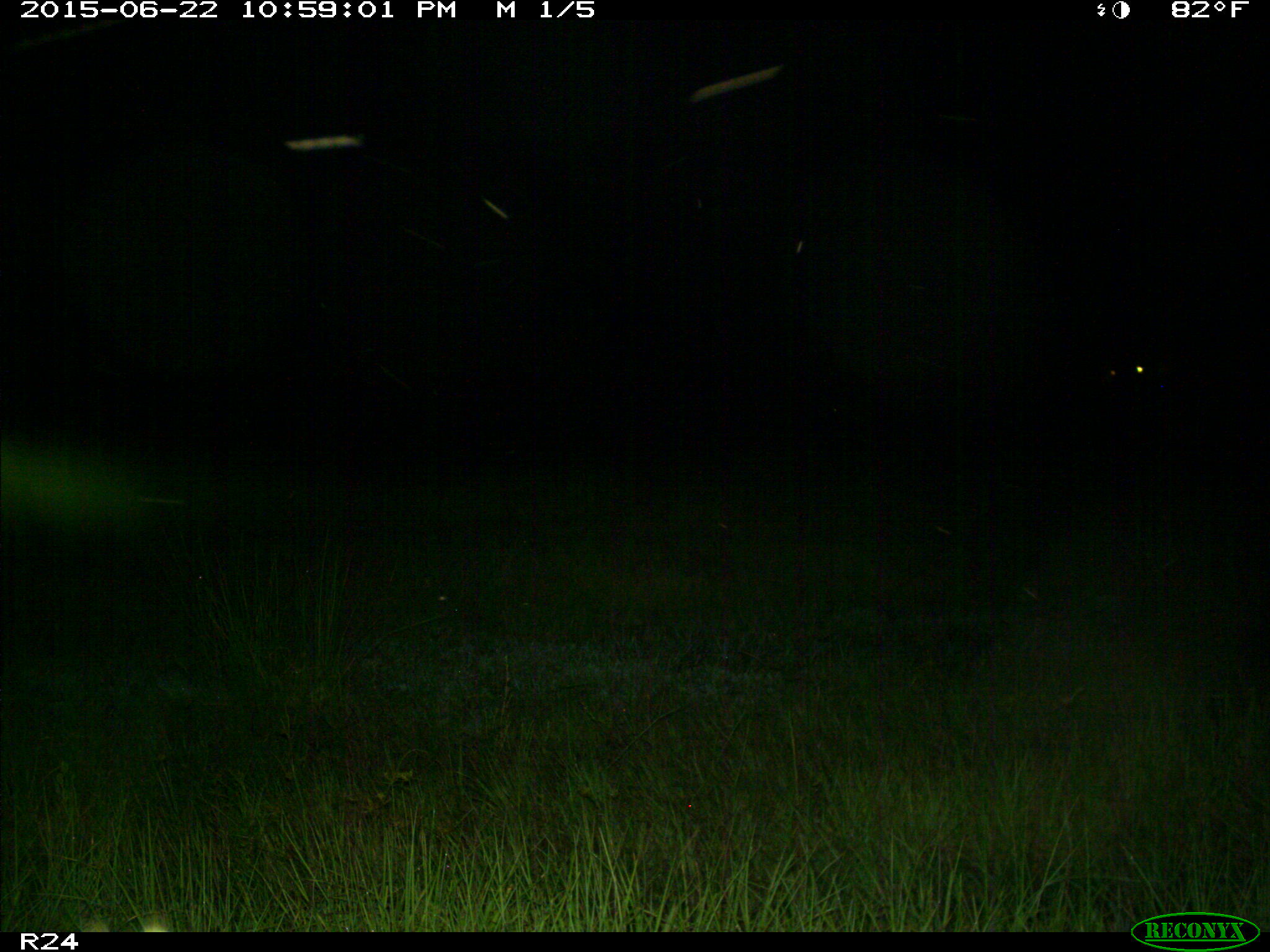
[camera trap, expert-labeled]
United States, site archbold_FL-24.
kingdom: Animalia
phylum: Chordata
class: Mammalia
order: Artiodactyla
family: Bovidae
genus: Bos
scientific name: Bos taurus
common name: domestic cow